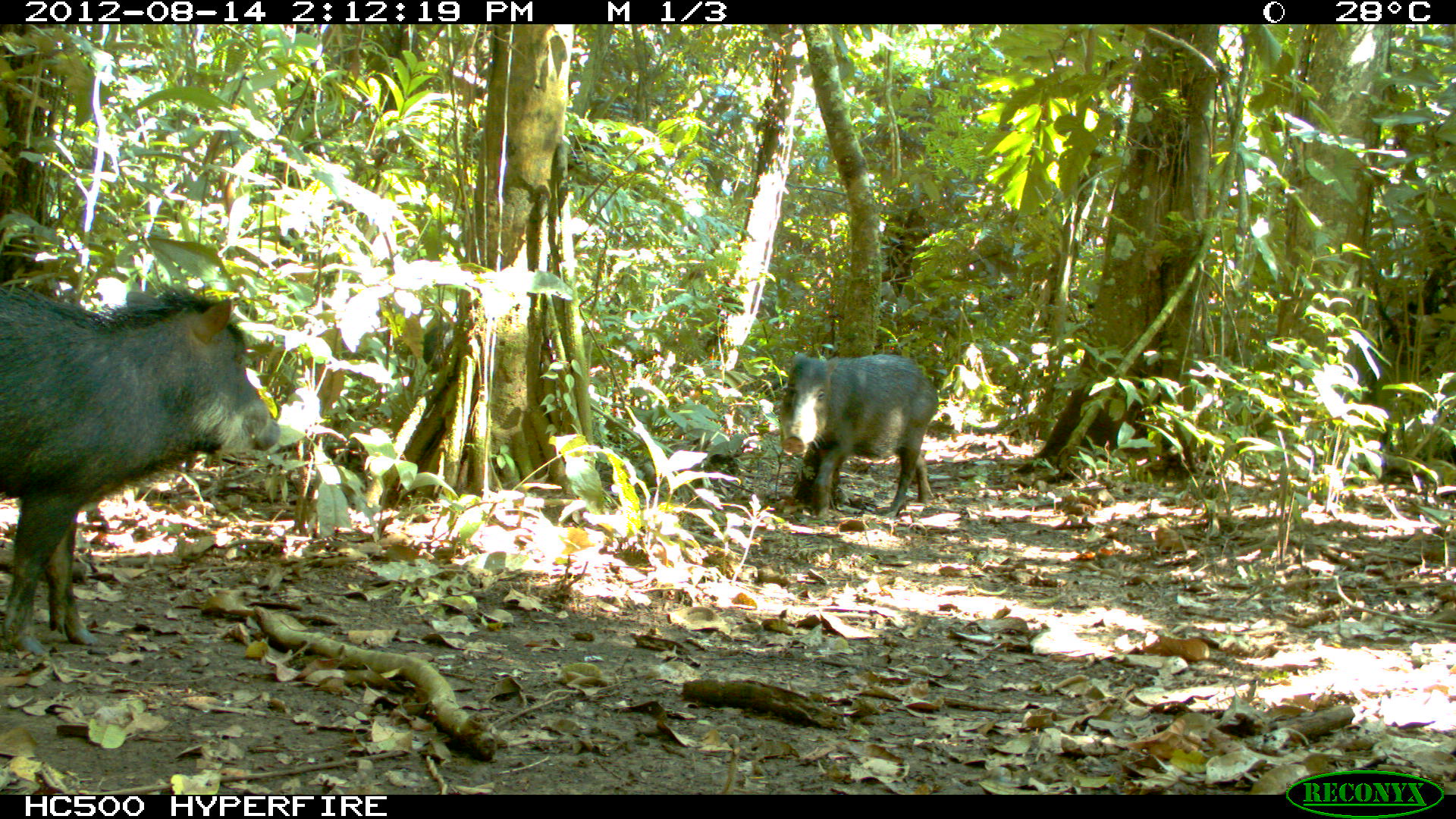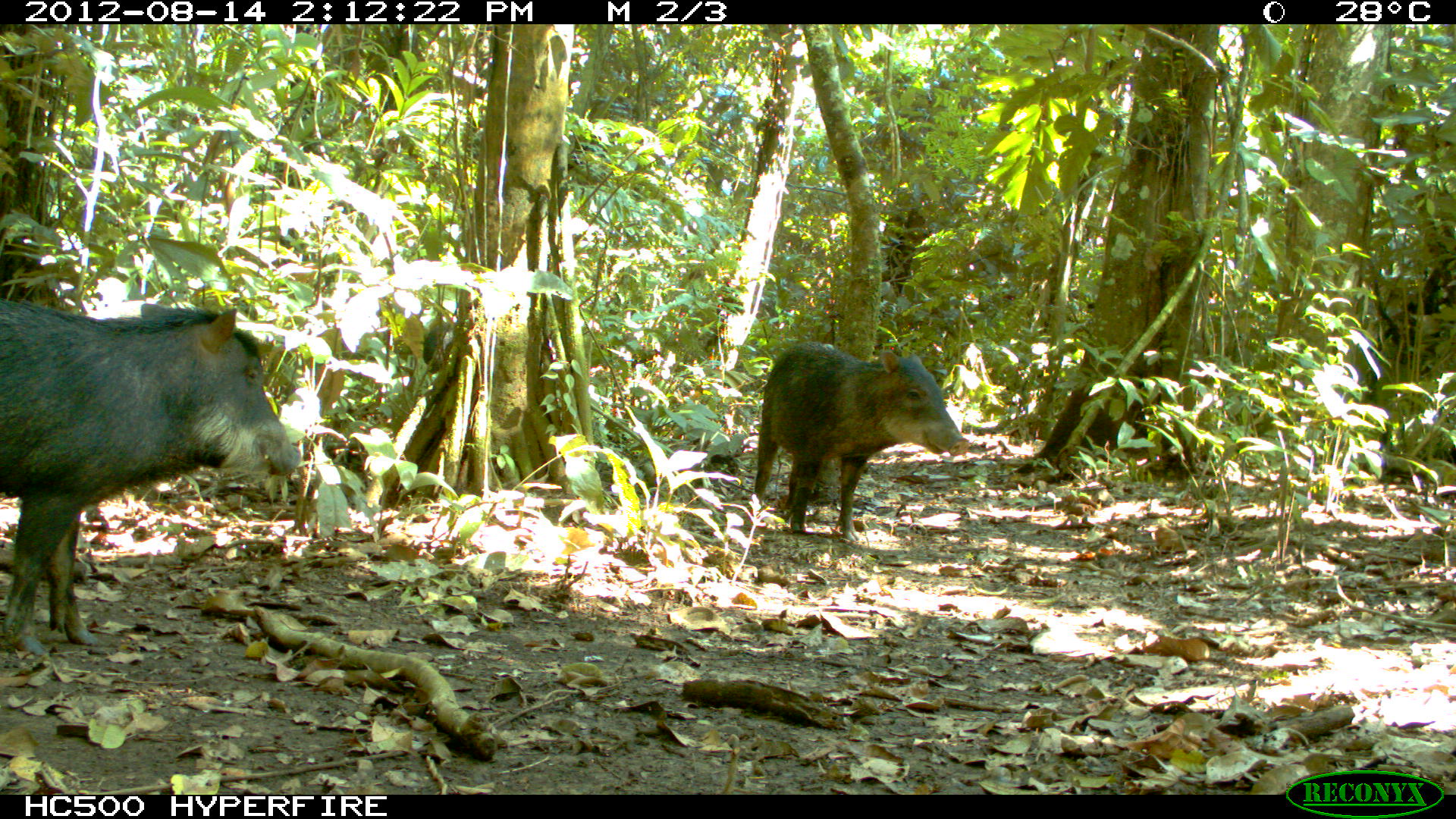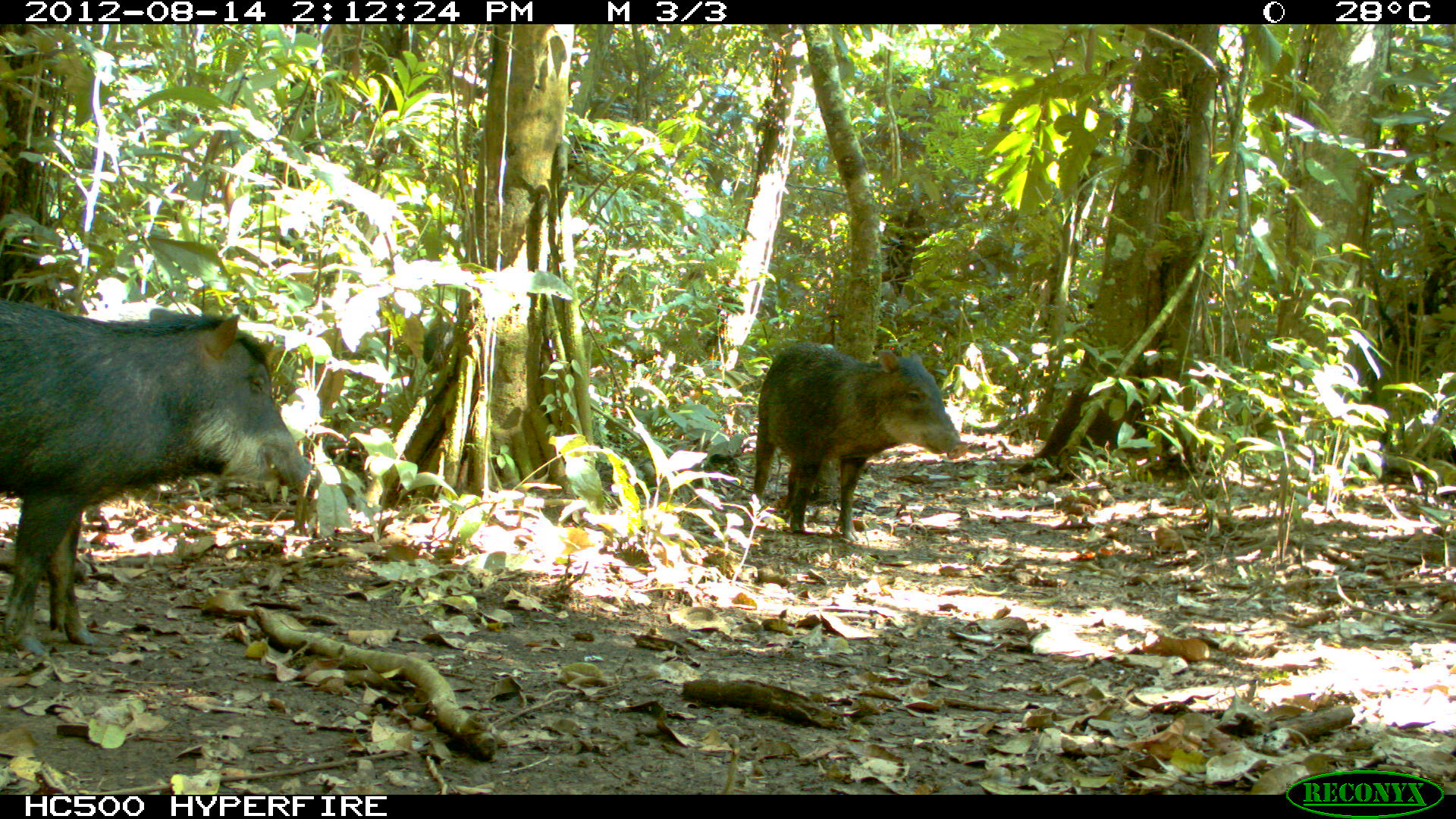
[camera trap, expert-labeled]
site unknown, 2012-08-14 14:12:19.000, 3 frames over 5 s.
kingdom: Animalia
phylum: Chordata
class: Mammalia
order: Artiodactyla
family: Tayassuidae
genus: Tayassu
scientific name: Tayassu pecari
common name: white-lipped peccary